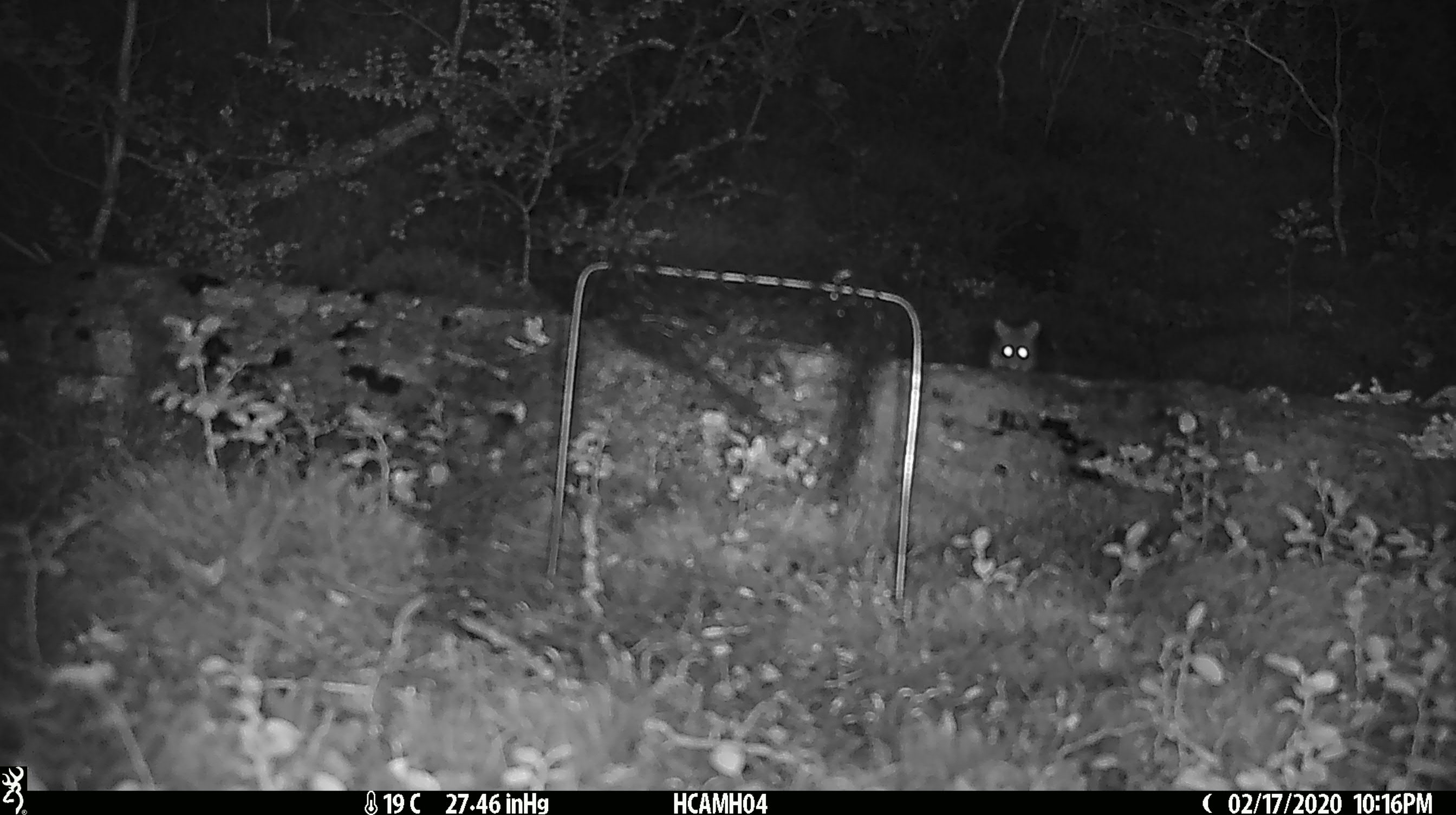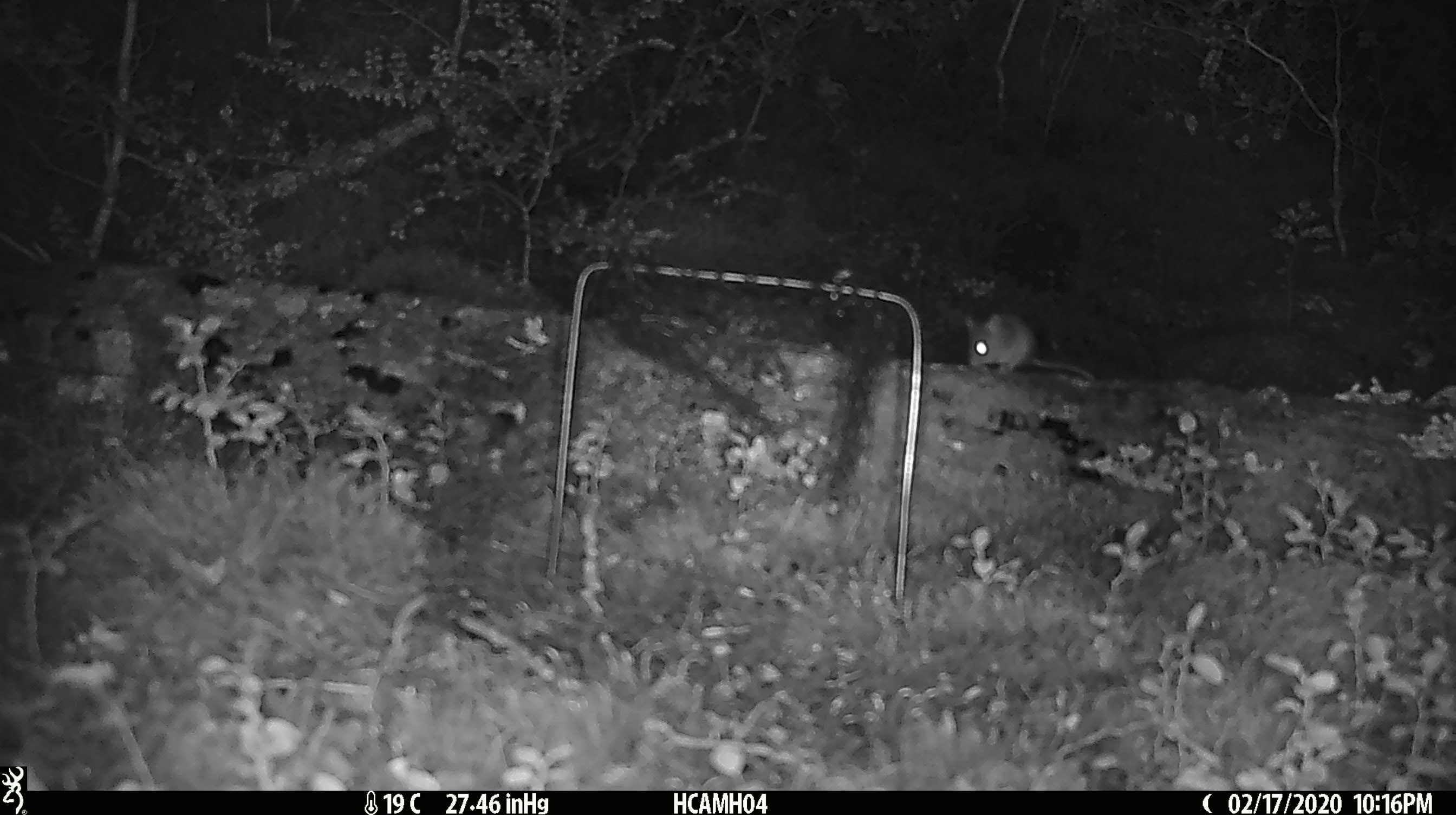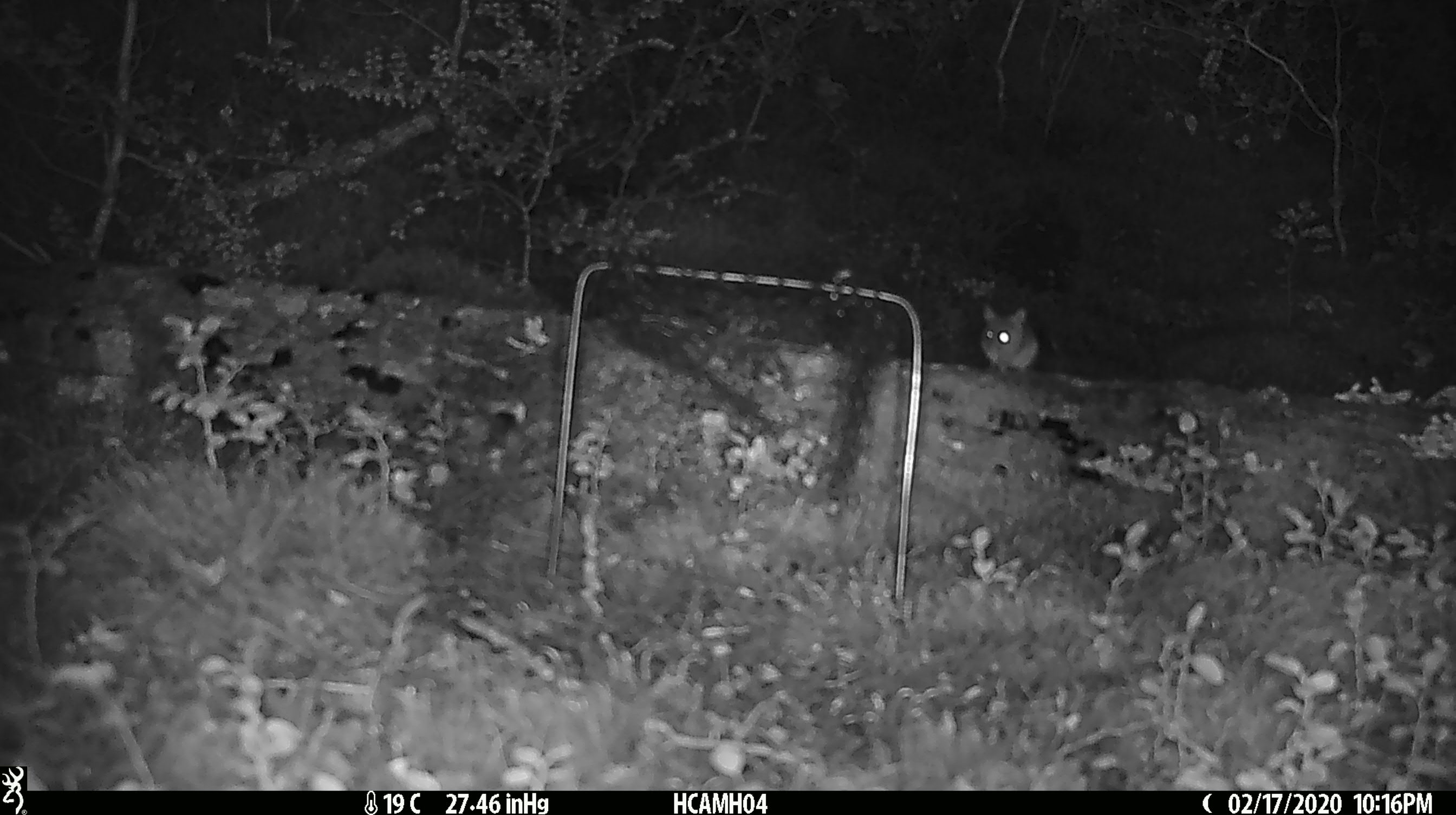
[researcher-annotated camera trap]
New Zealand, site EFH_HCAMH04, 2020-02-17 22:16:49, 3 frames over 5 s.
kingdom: Animalia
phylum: Chordata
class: Mammalia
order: Rodentia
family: Muridae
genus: Mus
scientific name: Mus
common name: mouse